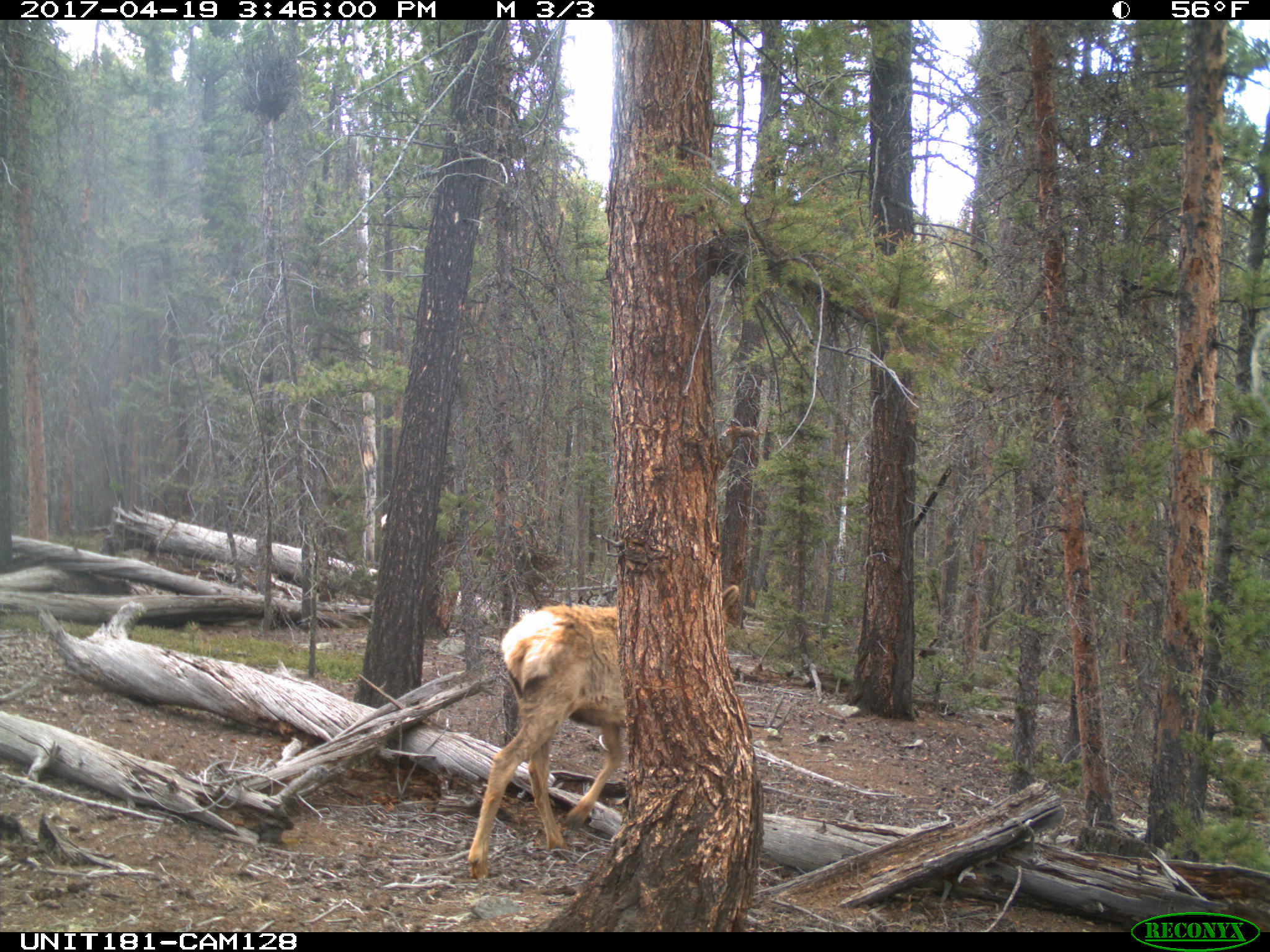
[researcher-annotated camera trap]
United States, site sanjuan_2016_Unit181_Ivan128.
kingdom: Animalia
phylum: Chordata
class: Mammalia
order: Artiodactyla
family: Cervidae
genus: Cervus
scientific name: Cervus elaphus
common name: red deer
Cervus elaphus (red deer).